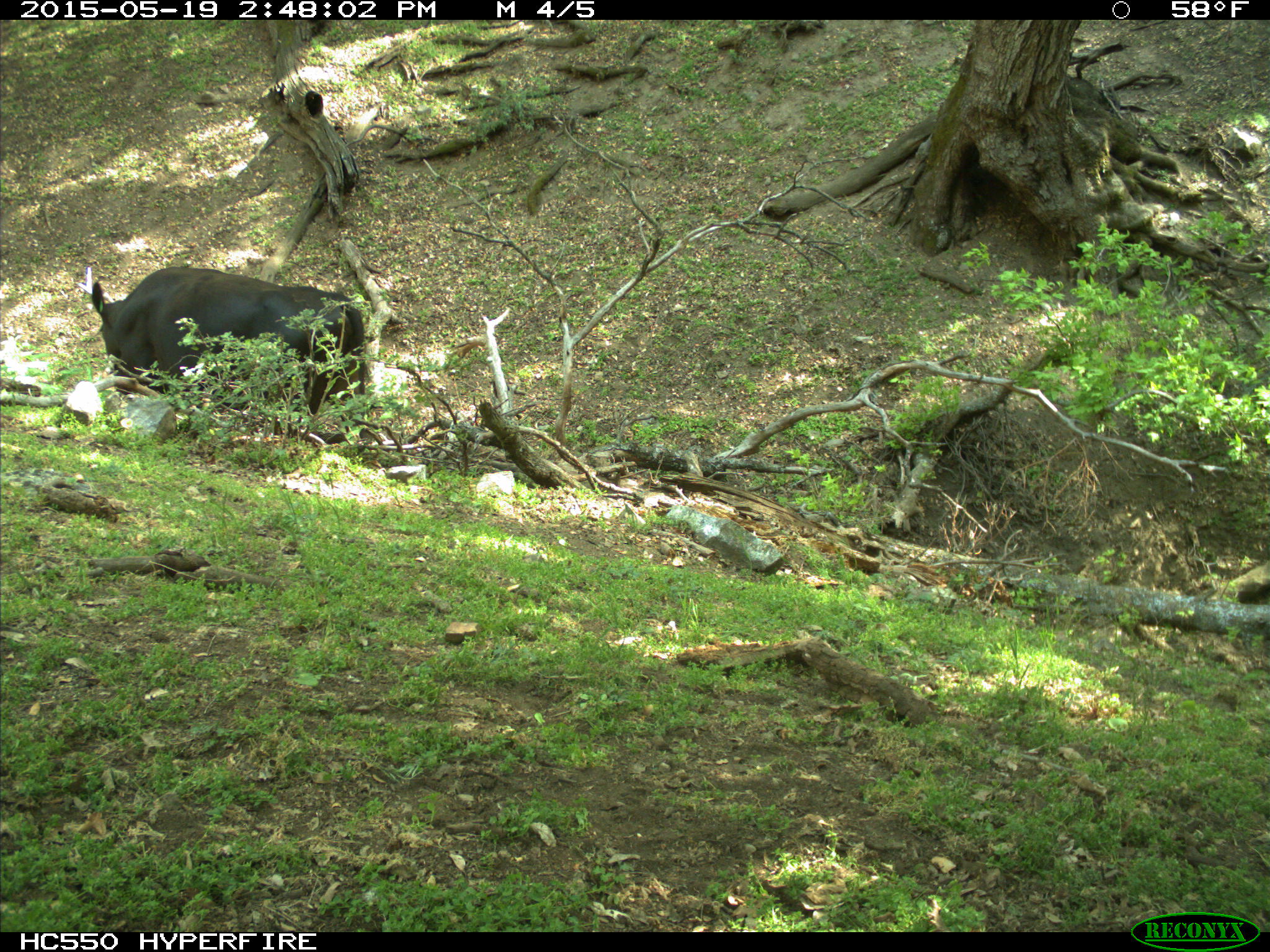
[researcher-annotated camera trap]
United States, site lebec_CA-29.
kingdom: Animalia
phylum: Chordata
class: Mammalia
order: Artiodactyla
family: Bovidae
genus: Bos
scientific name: Bos taurus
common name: domestic cow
Bos taurus (domestic cow).